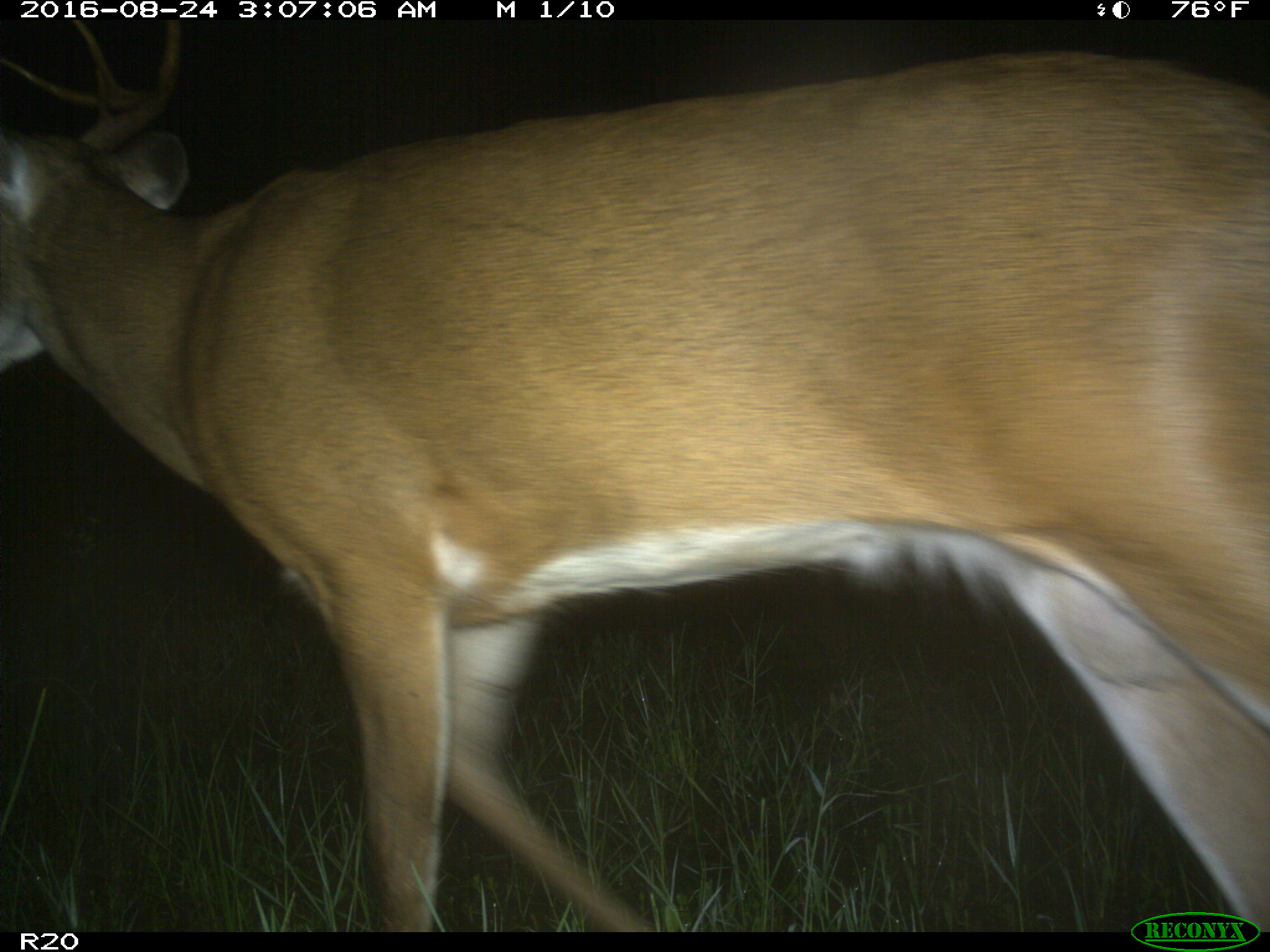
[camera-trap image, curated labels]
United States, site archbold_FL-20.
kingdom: Animalia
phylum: Chordata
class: Mammalia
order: Artiodactyla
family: Cervidae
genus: Odocoileus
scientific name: Odocoileus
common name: deer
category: unidentified deer